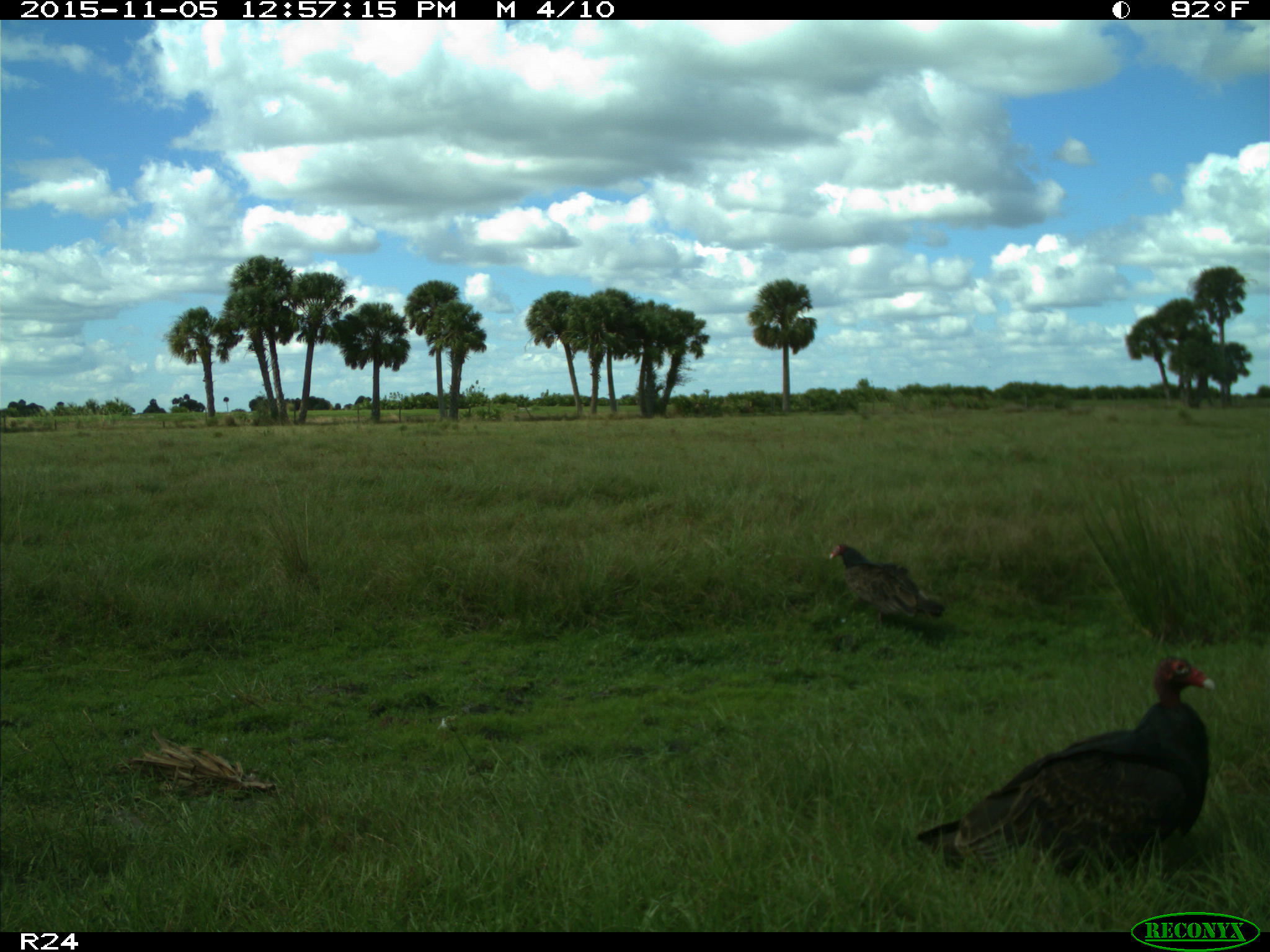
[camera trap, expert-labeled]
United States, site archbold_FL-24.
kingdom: Animalia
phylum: Chordata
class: Aves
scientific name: Aves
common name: birds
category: unidentified bird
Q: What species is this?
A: Unidentified bird (birds) (Aves).